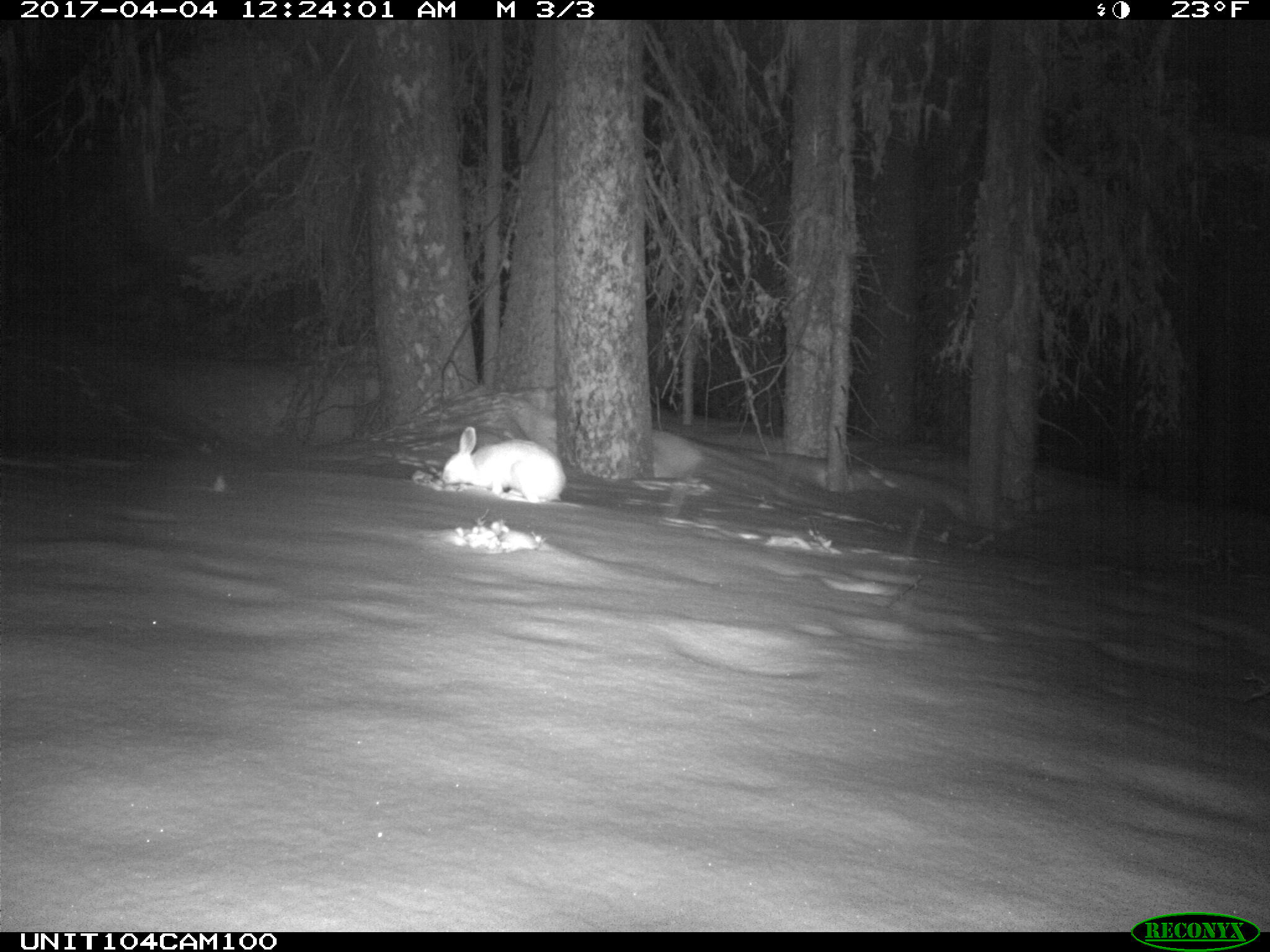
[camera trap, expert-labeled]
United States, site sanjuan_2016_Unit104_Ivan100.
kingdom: Animalia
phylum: Chordata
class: Mammalia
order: Lagomorpha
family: Leporidae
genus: Lepus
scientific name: Lepus americanus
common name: snowshoe hare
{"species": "Lepus americanus (snowshoe hare)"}